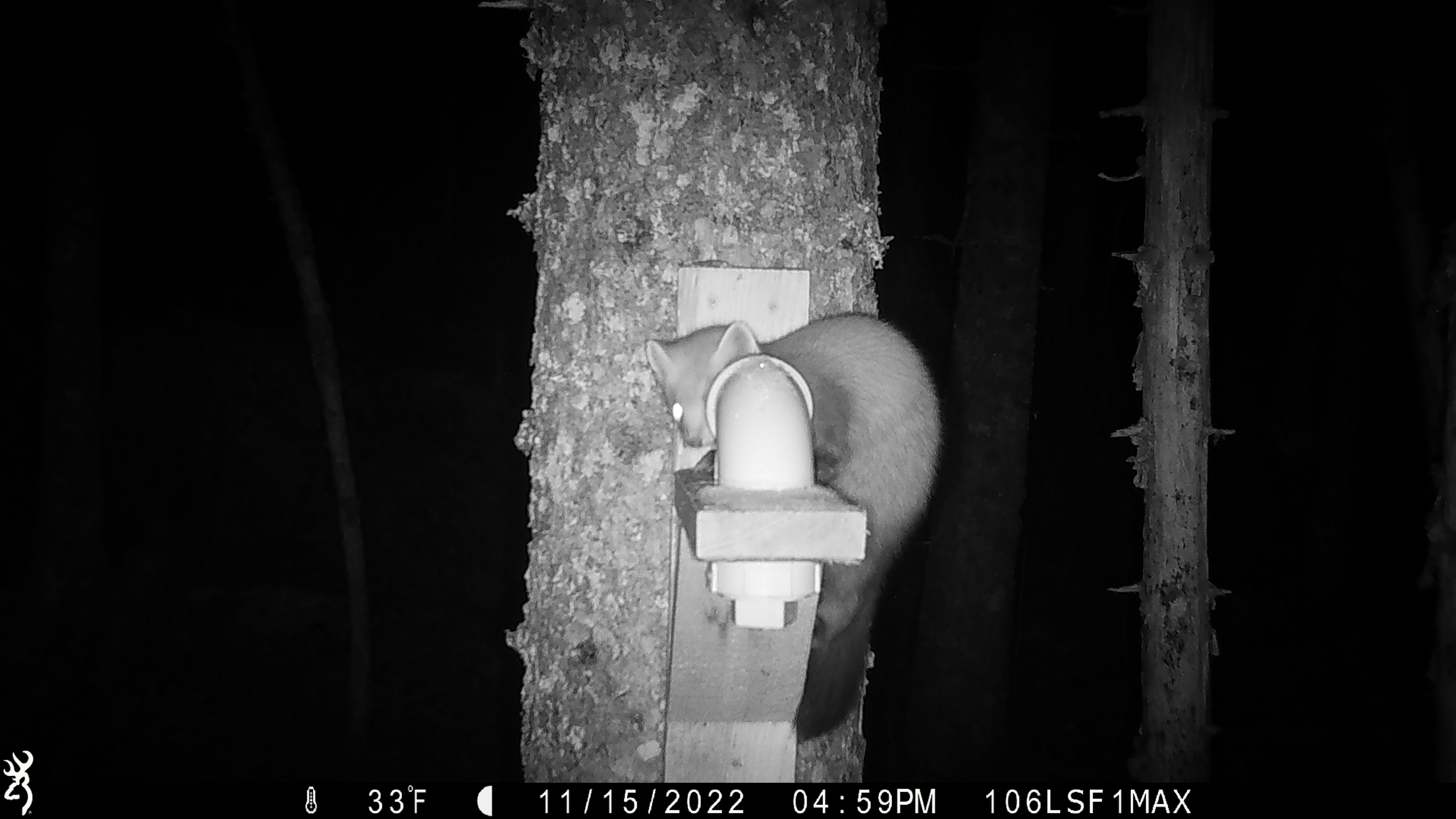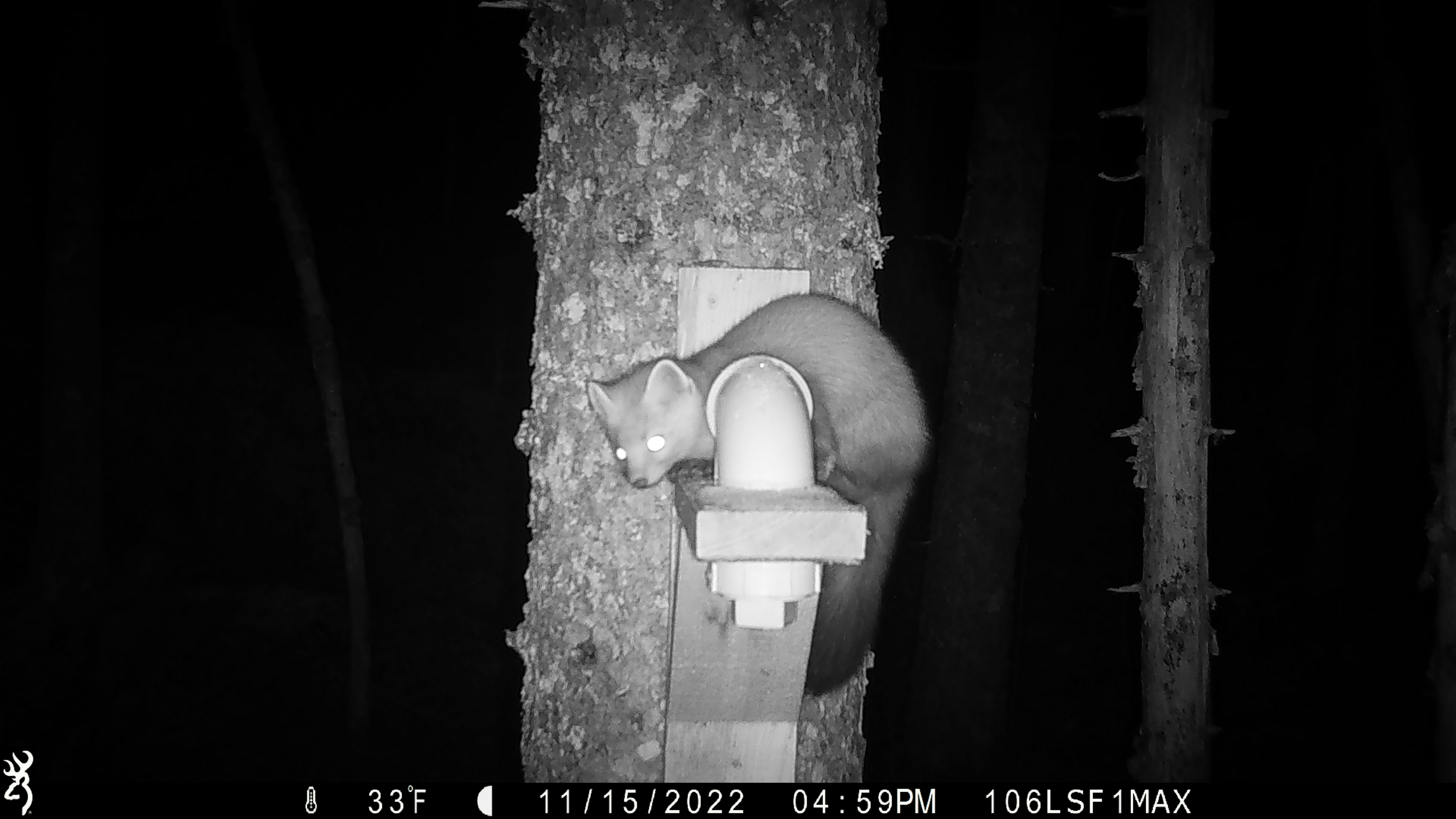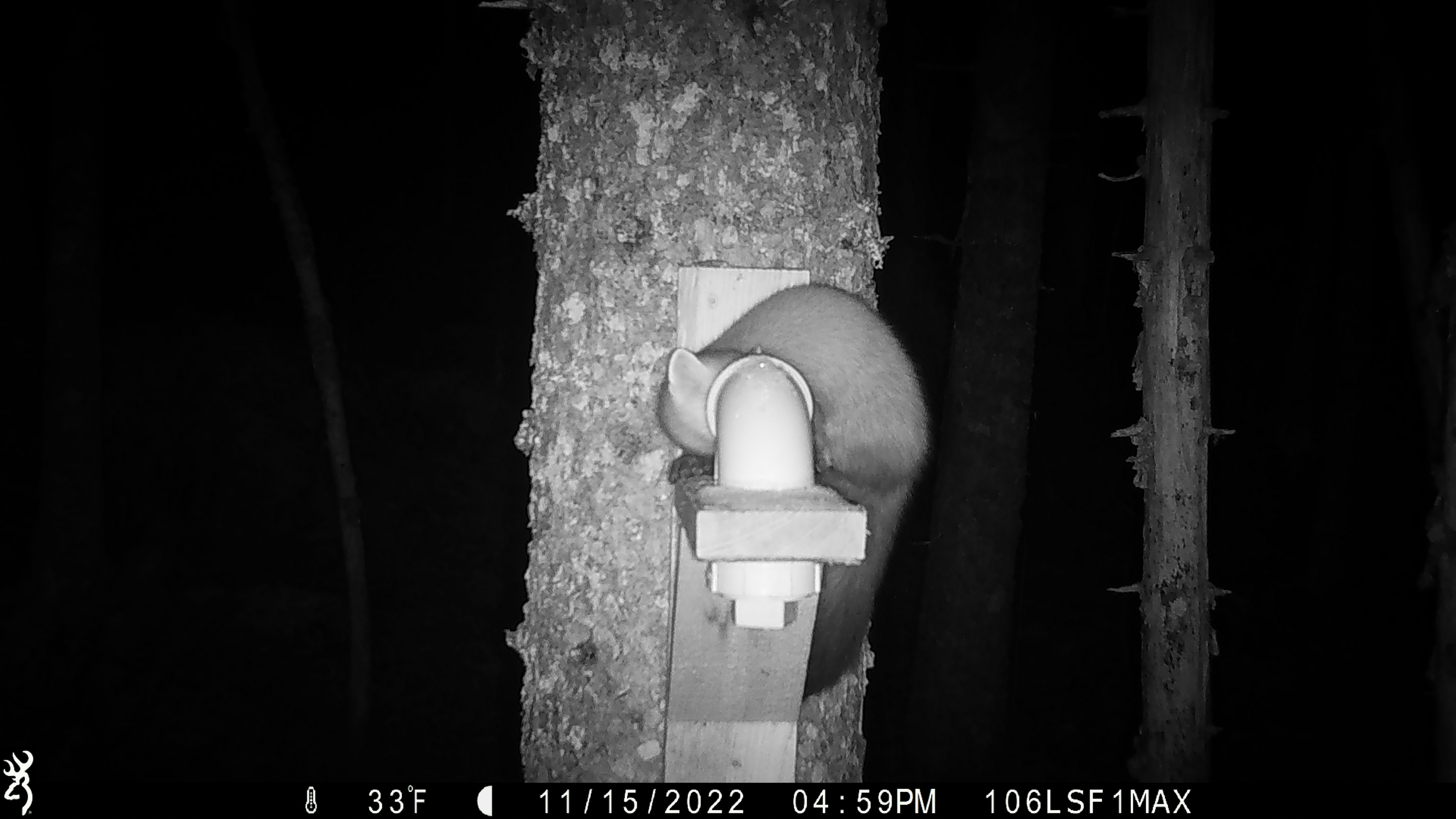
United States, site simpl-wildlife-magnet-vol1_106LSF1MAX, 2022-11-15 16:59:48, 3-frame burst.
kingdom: Animalia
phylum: Chordata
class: Mammalia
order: Carnivora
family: Mustelidae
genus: Martes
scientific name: Martes americana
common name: american marten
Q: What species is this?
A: American marten (Martes americana).